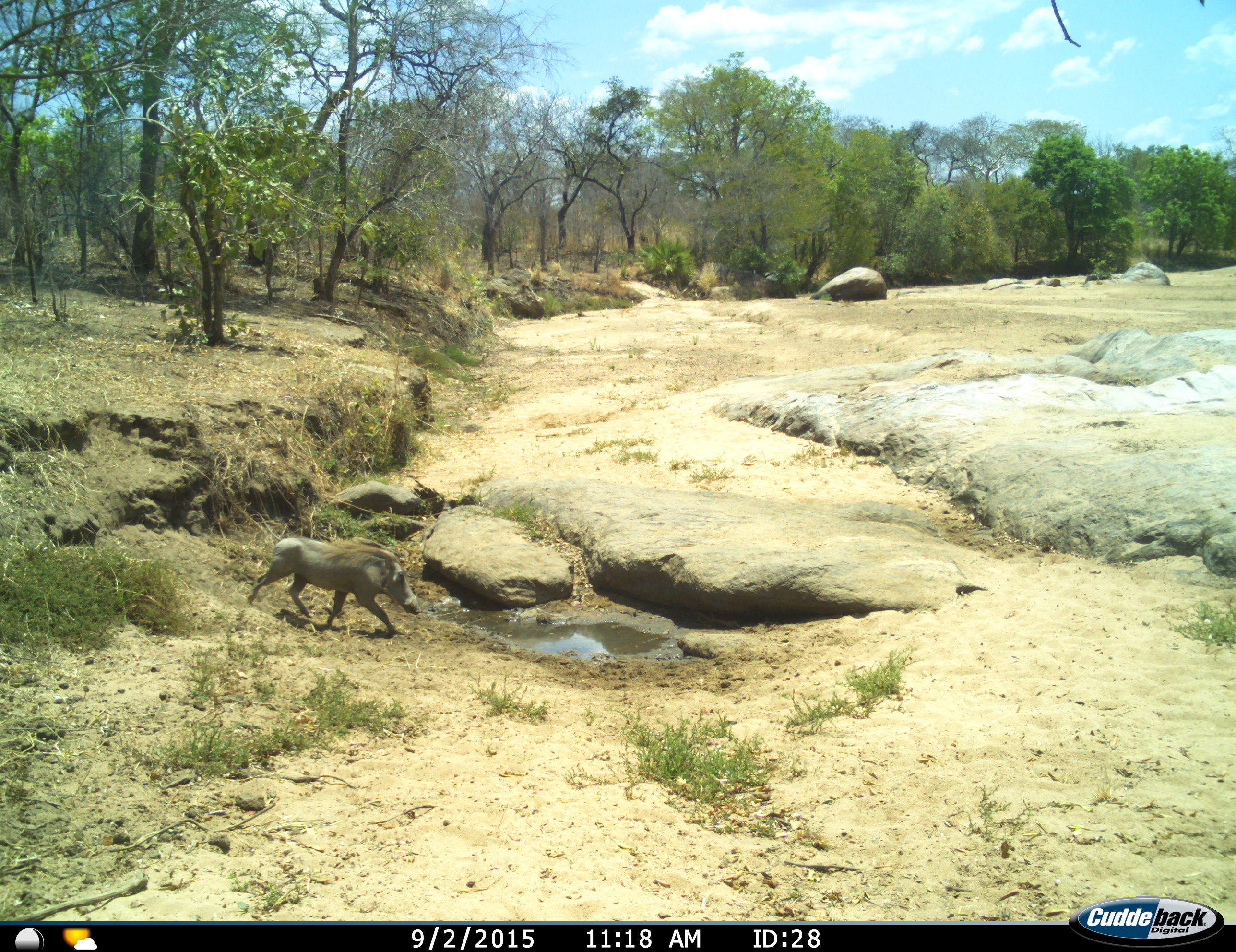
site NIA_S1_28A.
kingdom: Animalia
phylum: Chordata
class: Mammalia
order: Artiodactyla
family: Suidae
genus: Phacochoerus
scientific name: Phacochoerus africanus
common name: warthog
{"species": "warthog (Phacochoerus africanus)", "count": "1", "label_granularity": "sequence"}